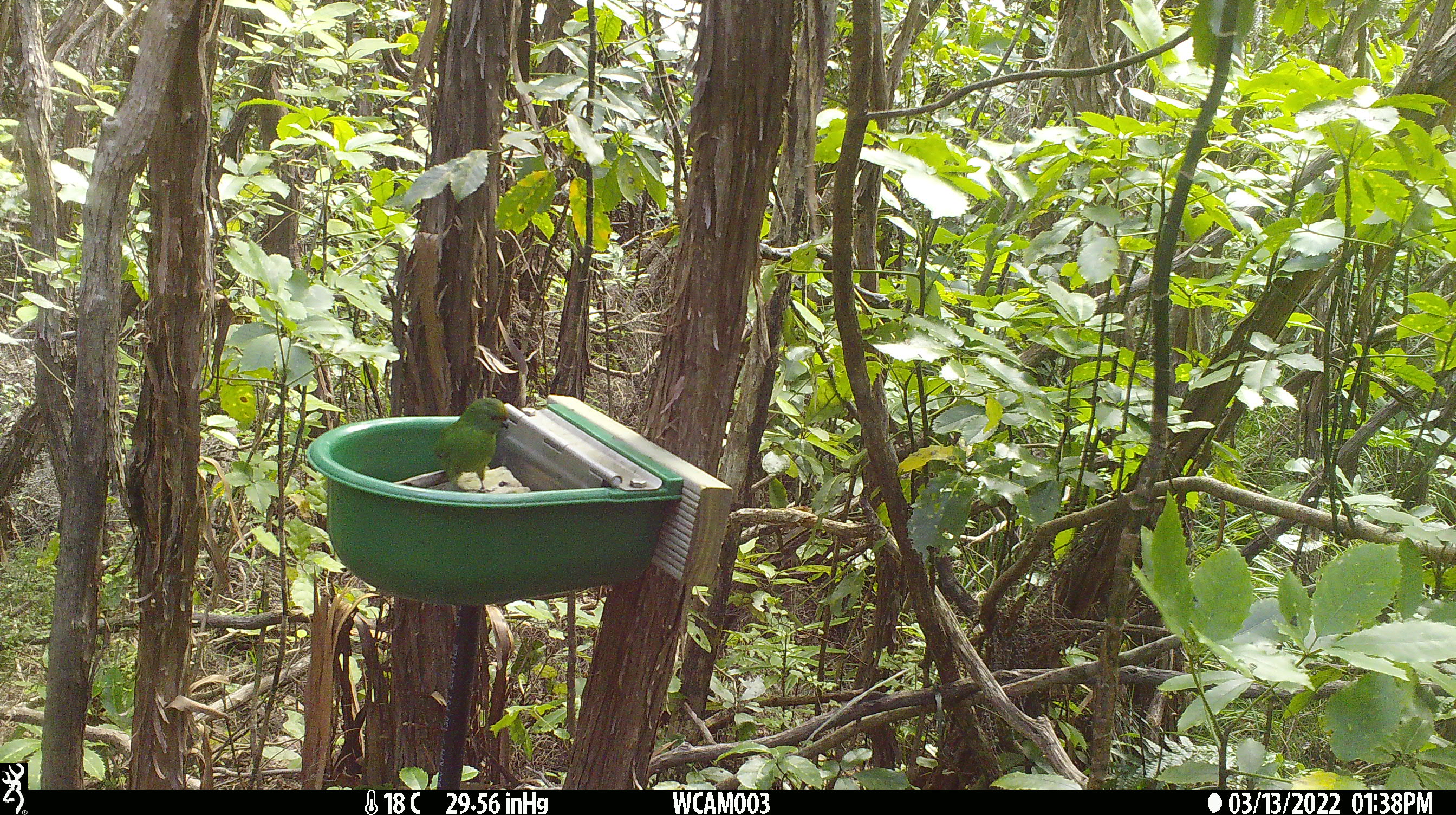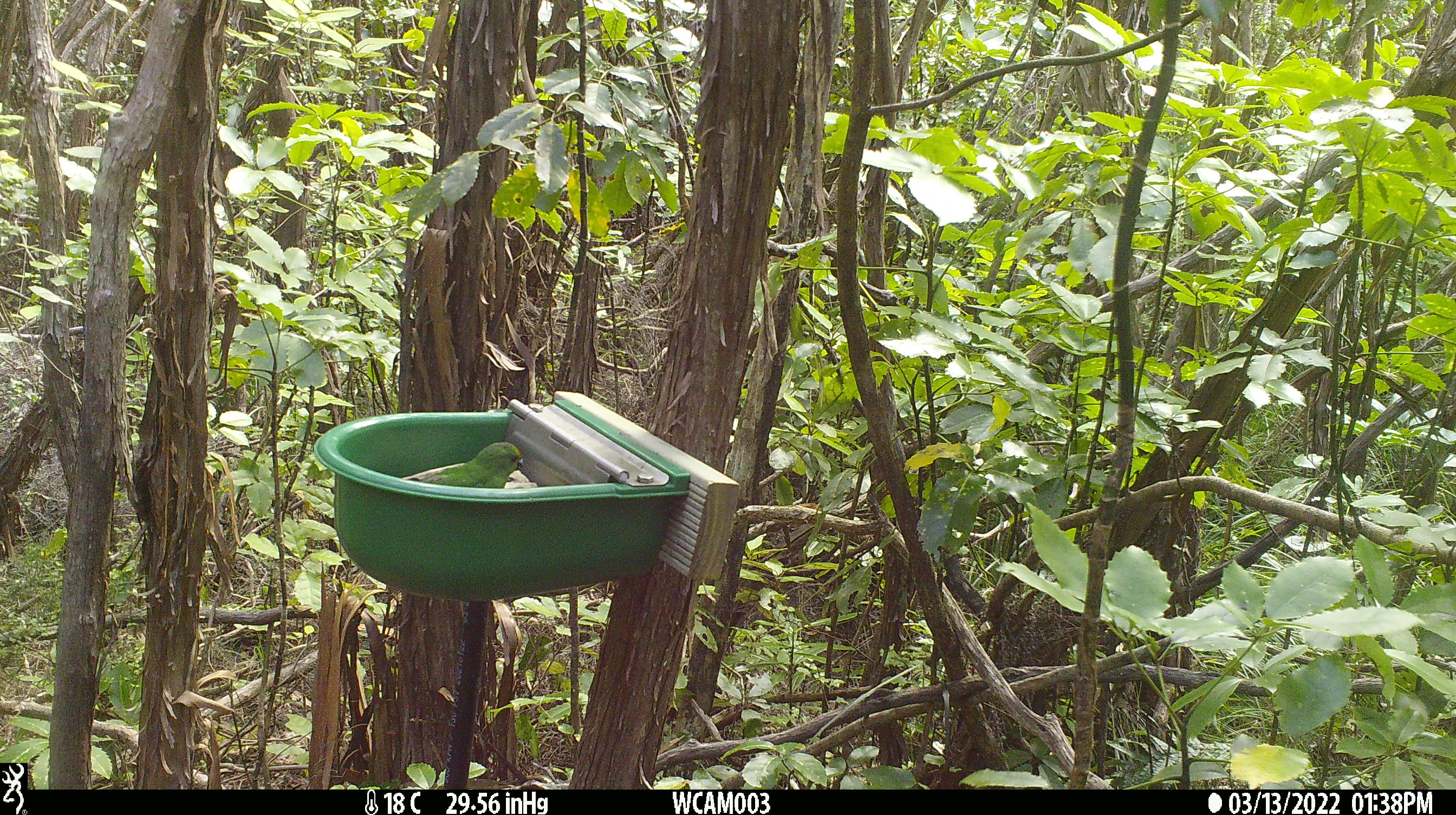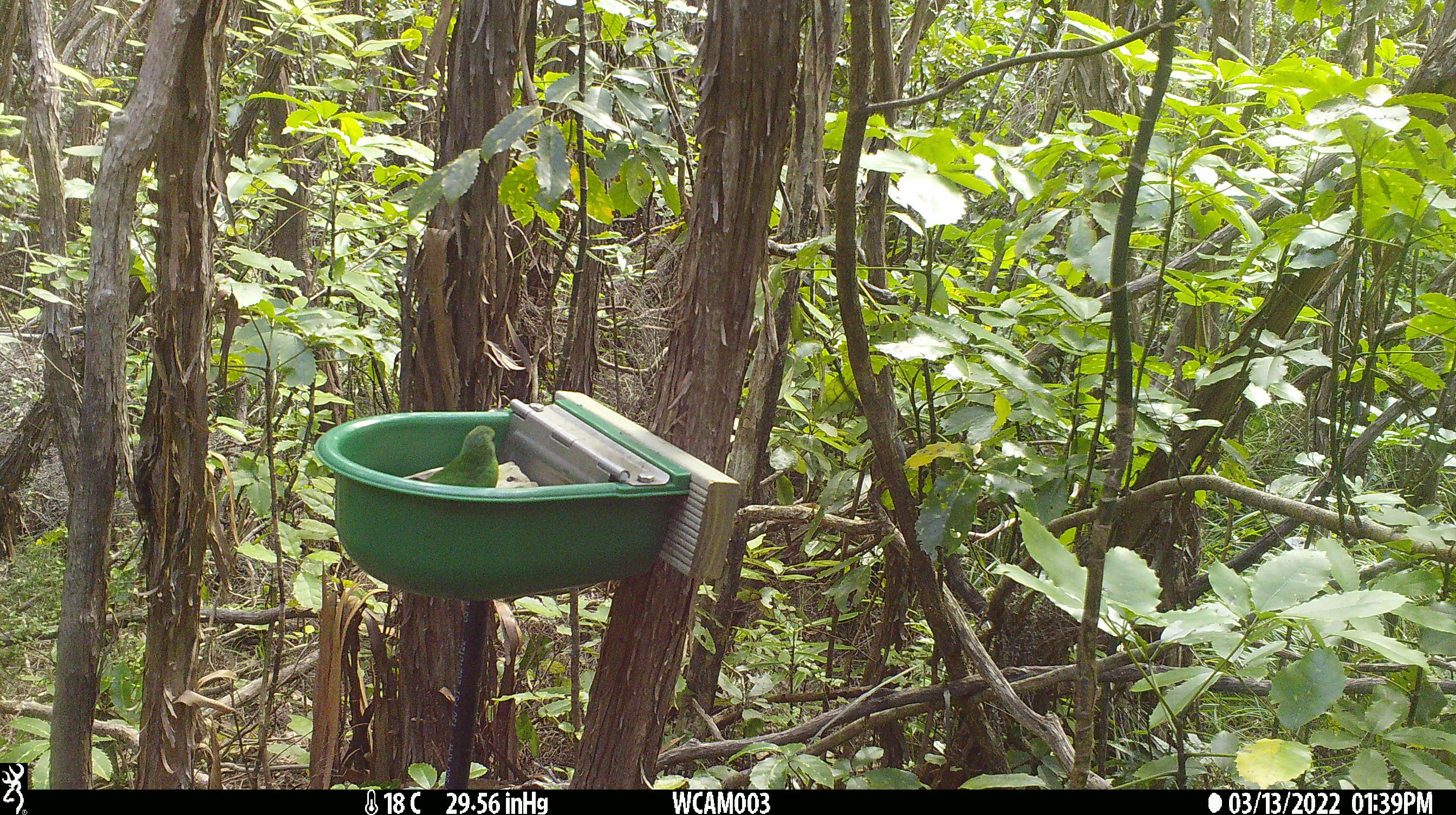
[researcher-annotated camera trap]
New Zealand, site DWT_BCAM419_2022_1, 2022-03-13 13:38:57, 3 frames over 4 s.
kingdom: Animalia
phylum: Chordata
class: Aves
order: Psittaciformes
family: Psittaculidae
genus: Cyanoramphus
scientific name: Cyanoramphus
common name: parakeet